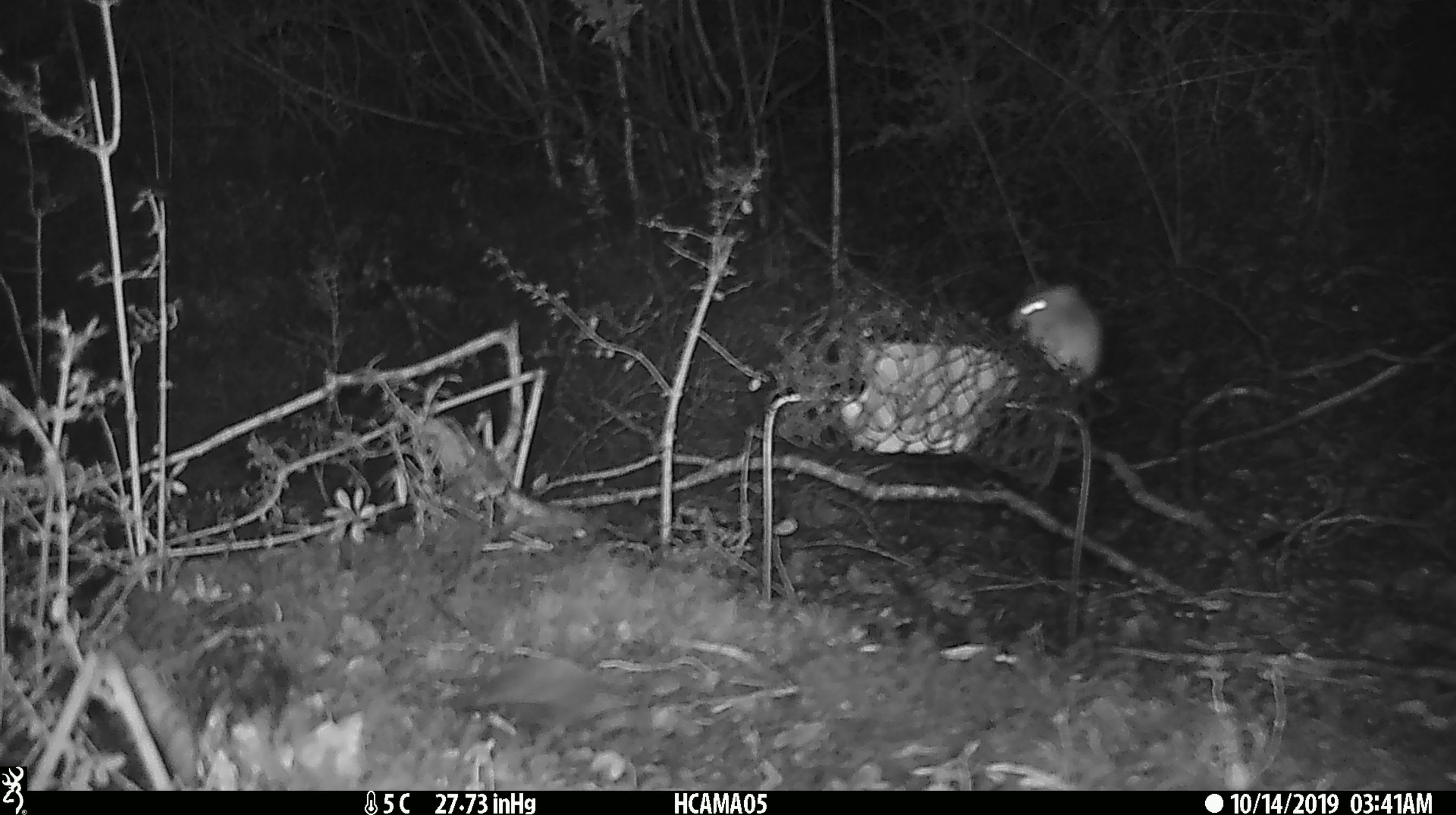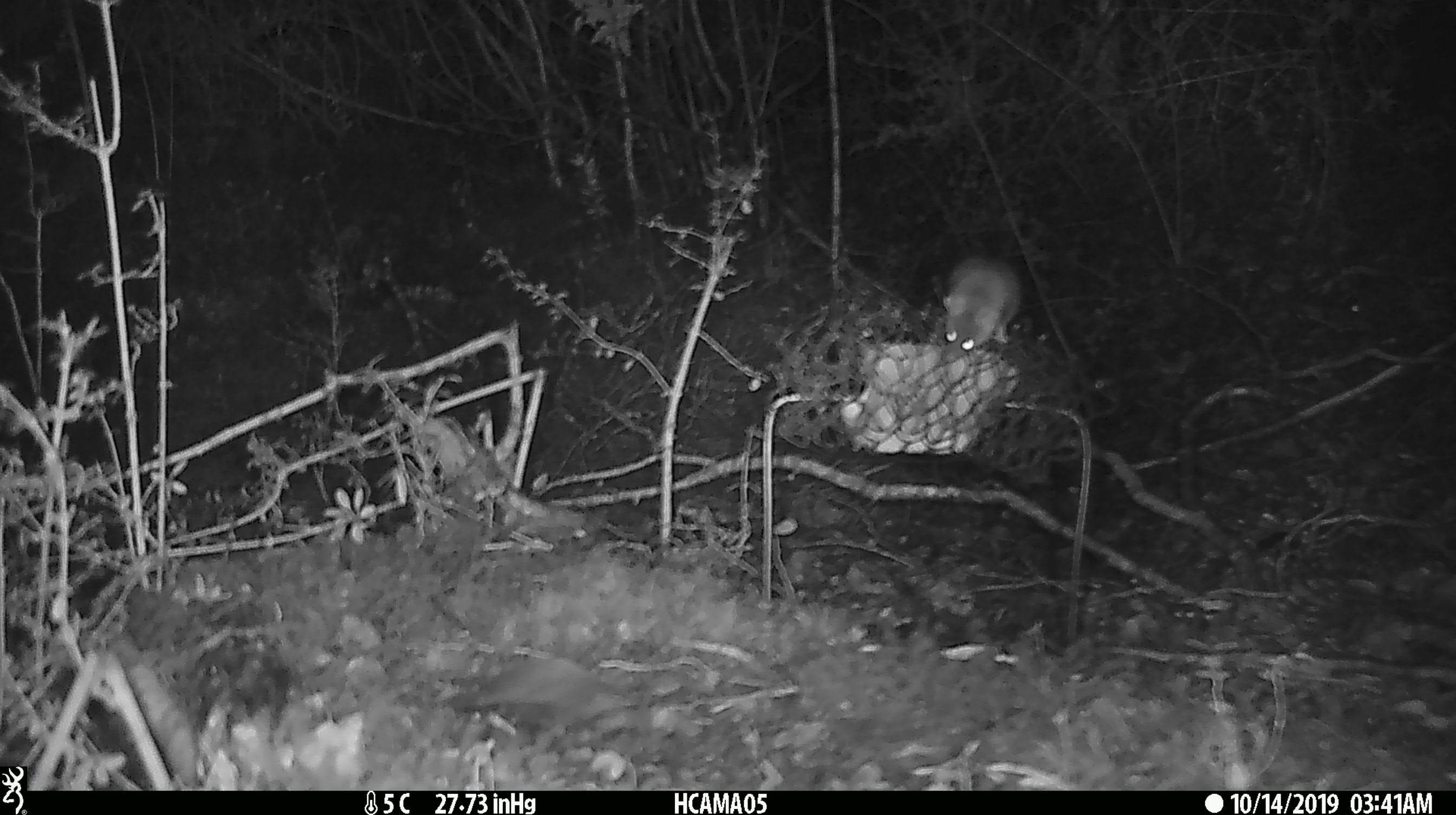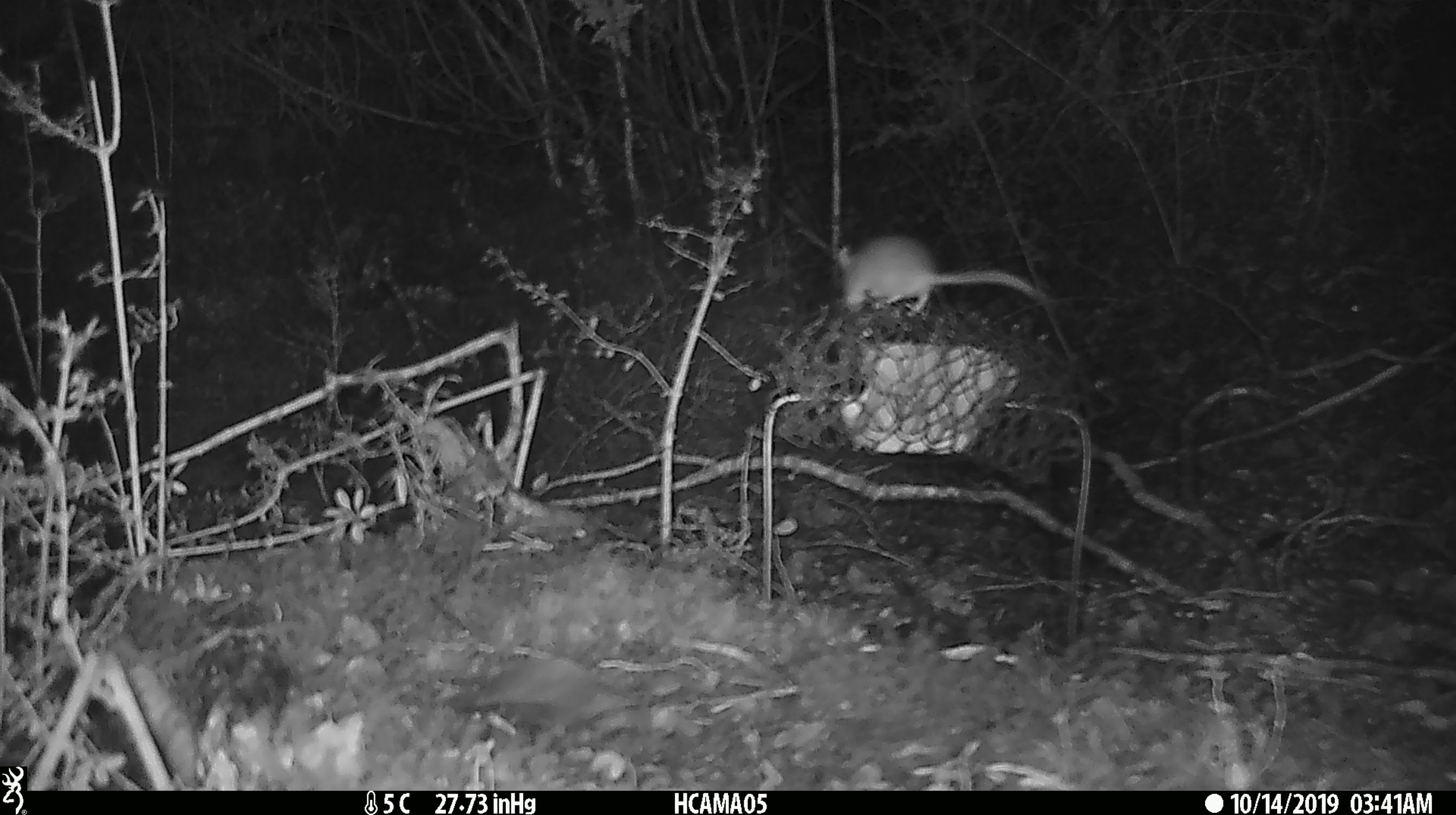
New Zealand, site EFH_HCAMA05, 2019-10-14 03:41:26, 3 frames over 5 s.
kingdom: Animalia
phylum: Chordata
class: Mammalia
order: Rodentia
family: Muridae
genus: Mus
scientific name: Mus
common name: mouse